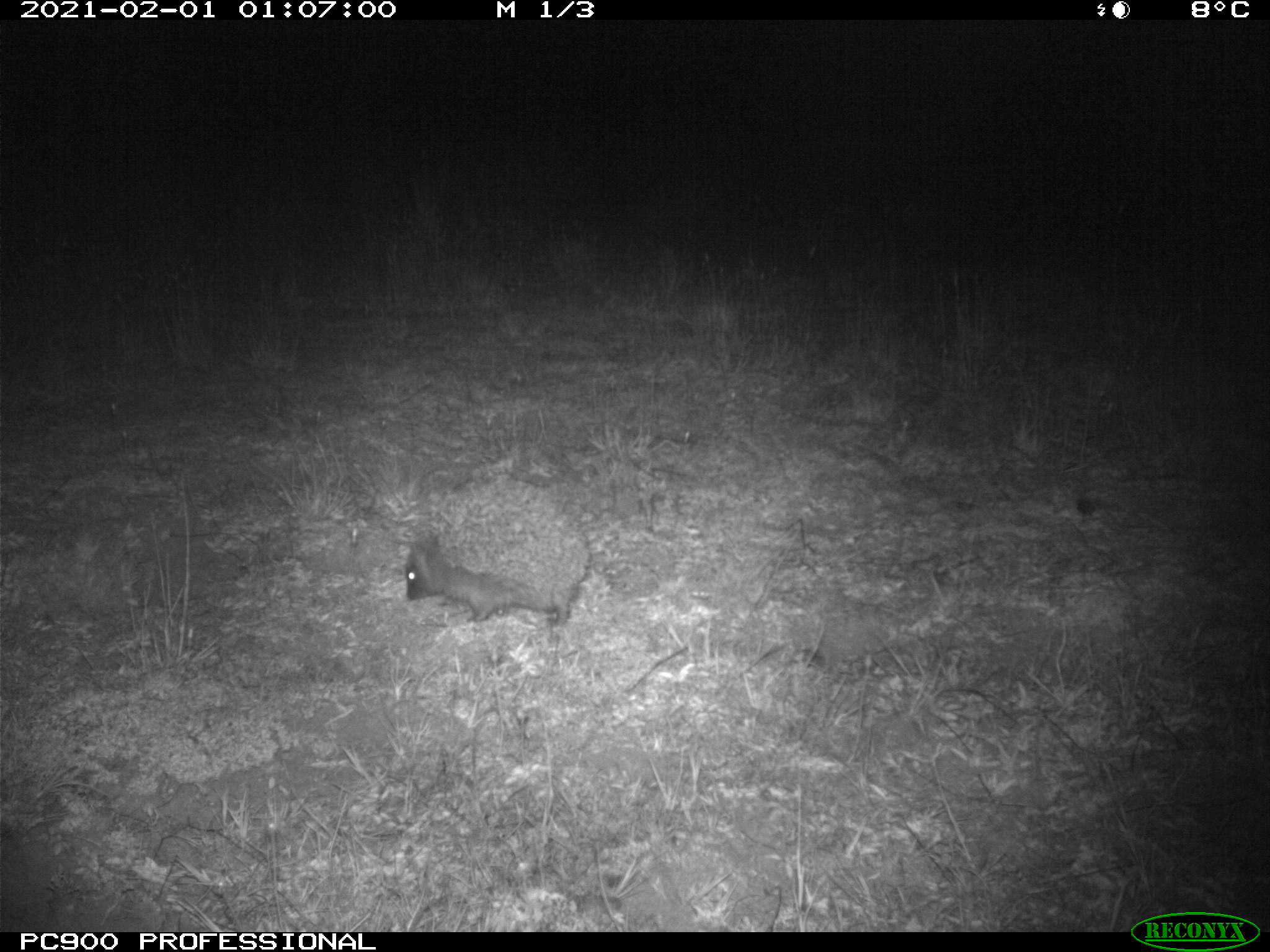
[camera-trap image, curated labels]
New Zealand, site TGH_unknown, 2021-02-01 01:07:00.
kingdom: Animalia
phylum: Chordata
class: Mammalia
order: Eulipotyphla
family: Erinaceidae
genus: Erinaceus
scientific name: Erinaceus europaeus europaeus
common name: european hedgehog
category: hedgehog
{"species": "hedgehog (european hedgehog) (Erinaceus europaeus europaeus)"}